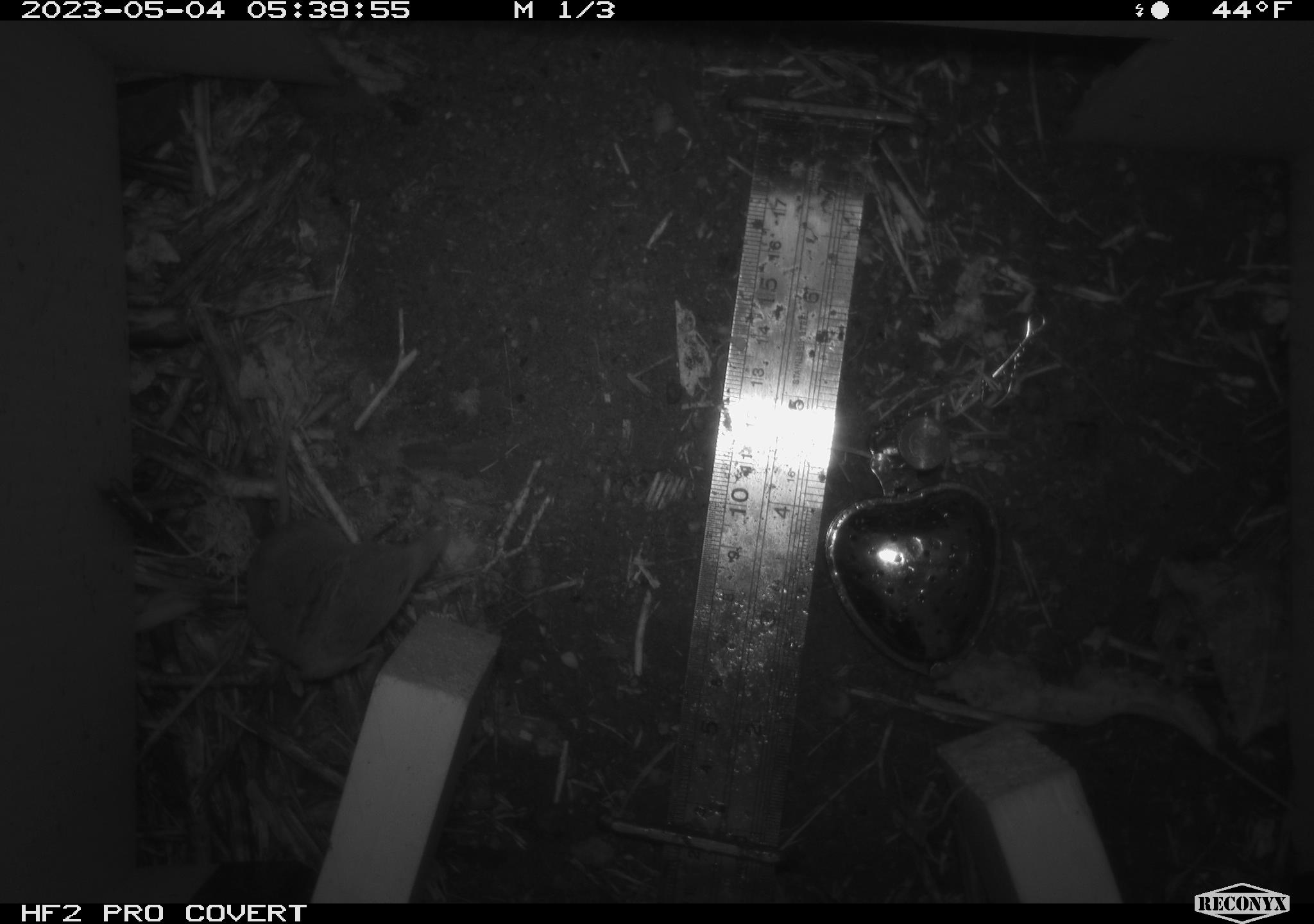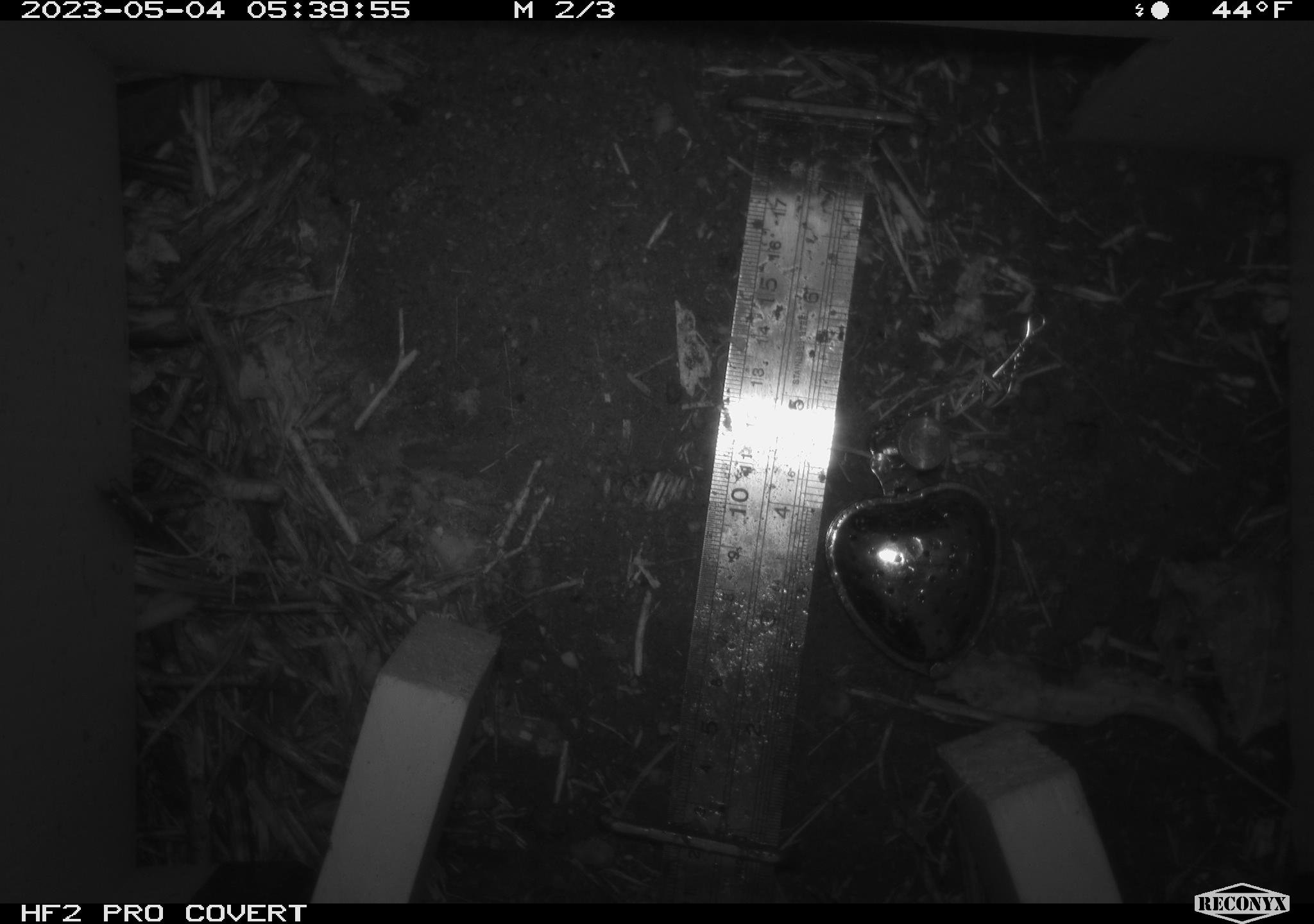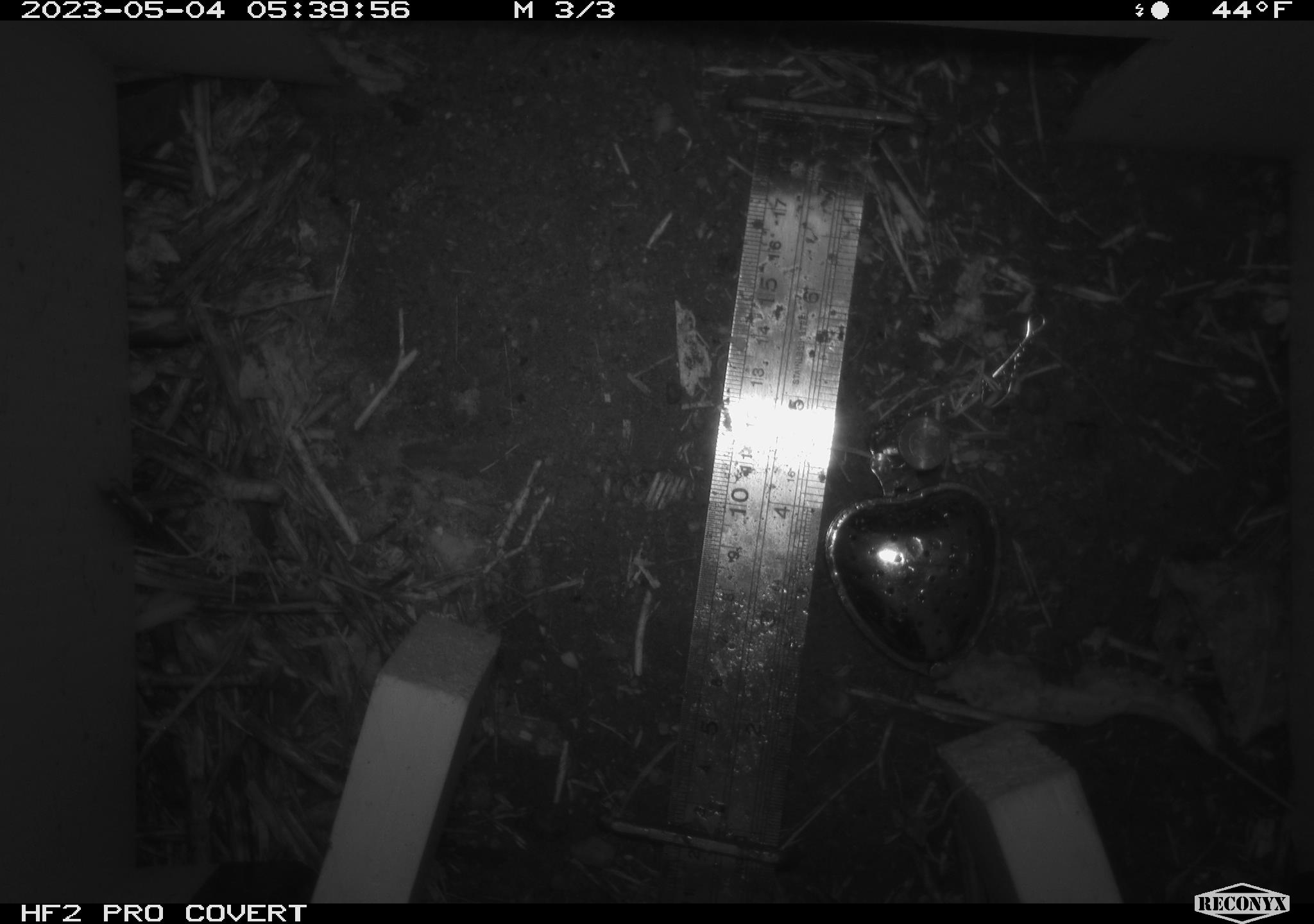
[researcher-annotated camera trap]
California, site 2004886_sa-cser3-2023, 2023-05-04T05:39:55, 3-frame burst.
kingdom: Animalia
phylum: Chordata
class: Mammalia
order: Eulipotyphla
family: Soricidae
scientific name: Soricidae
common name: shrews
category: soricidae family